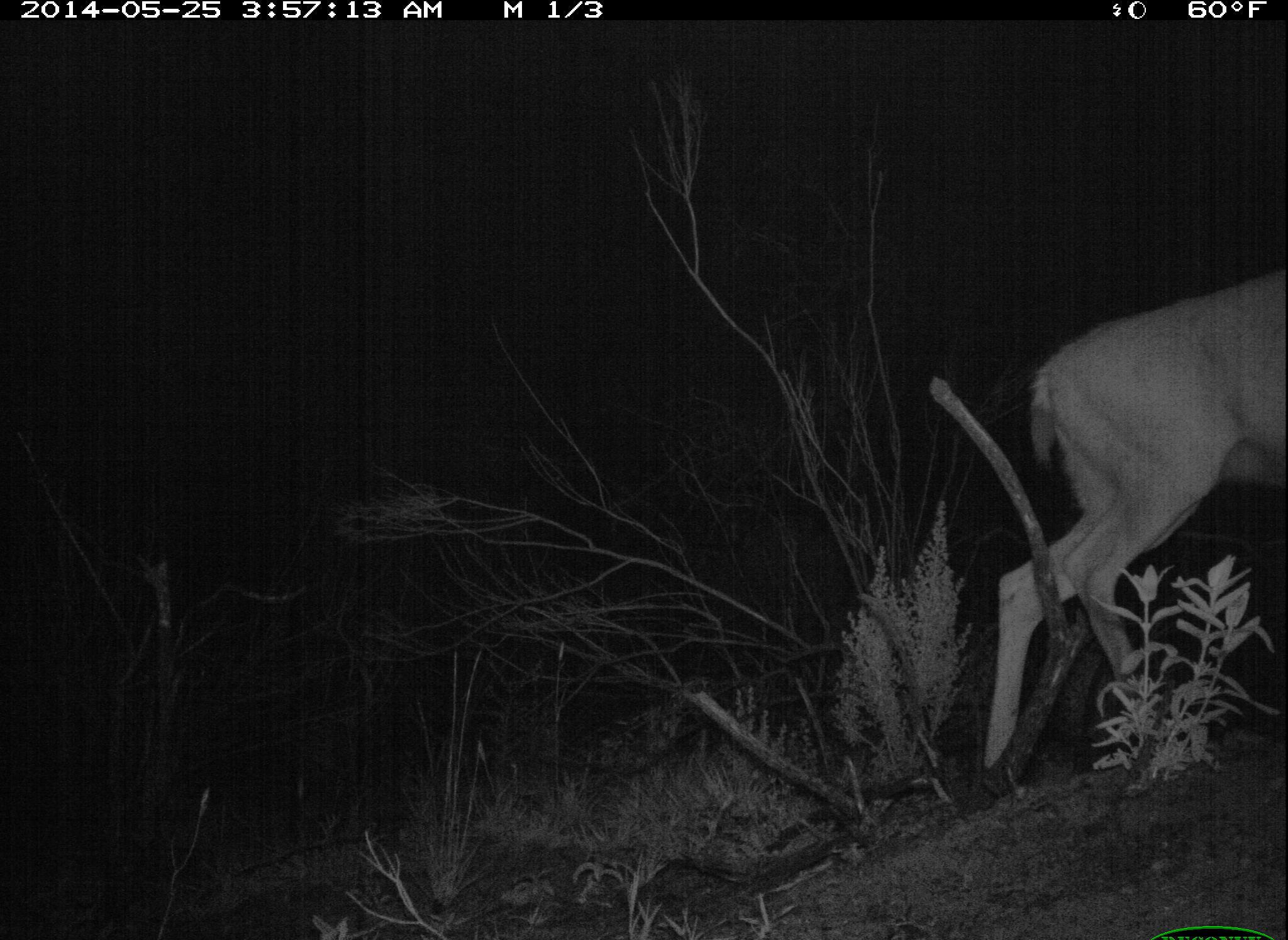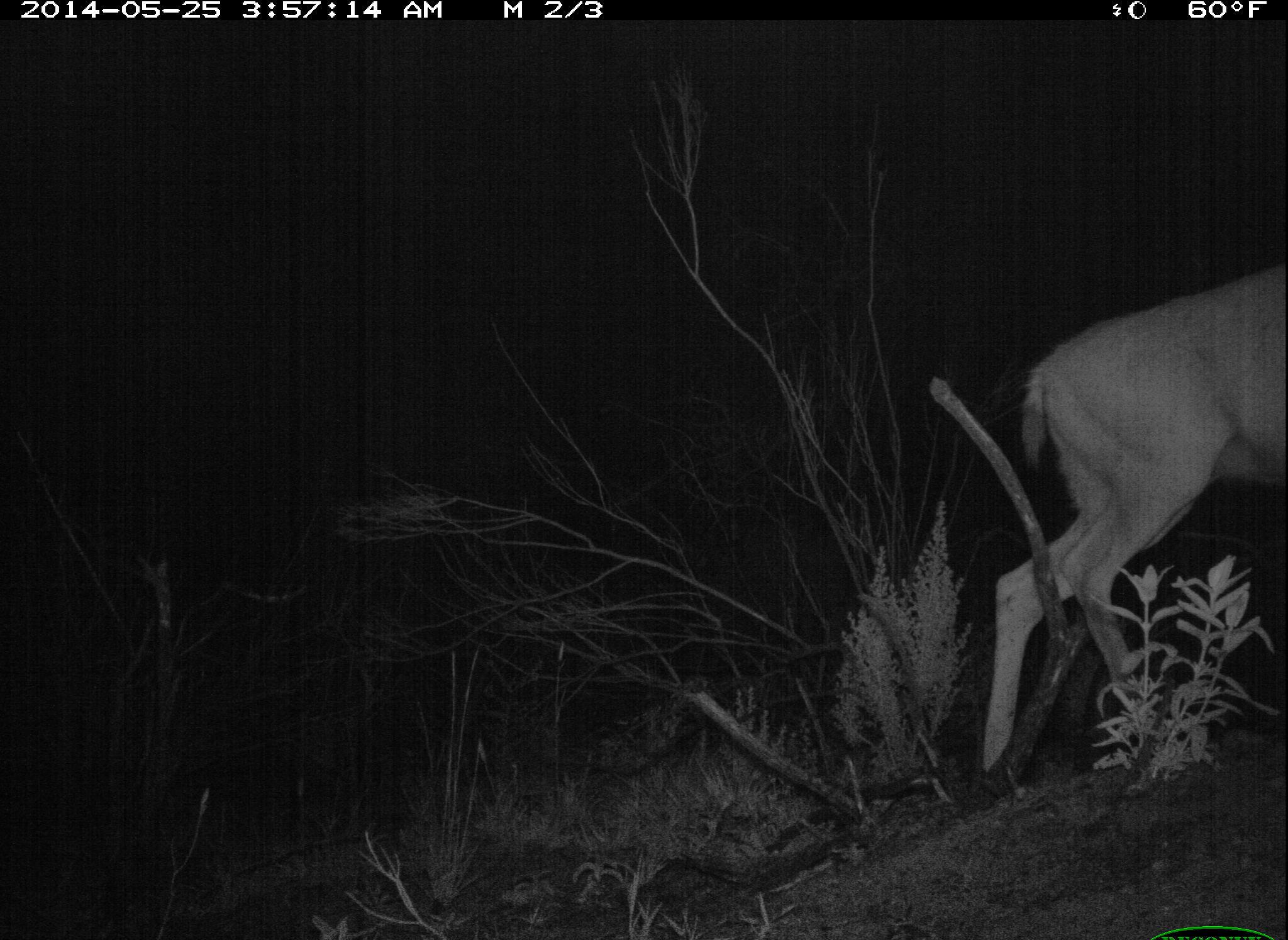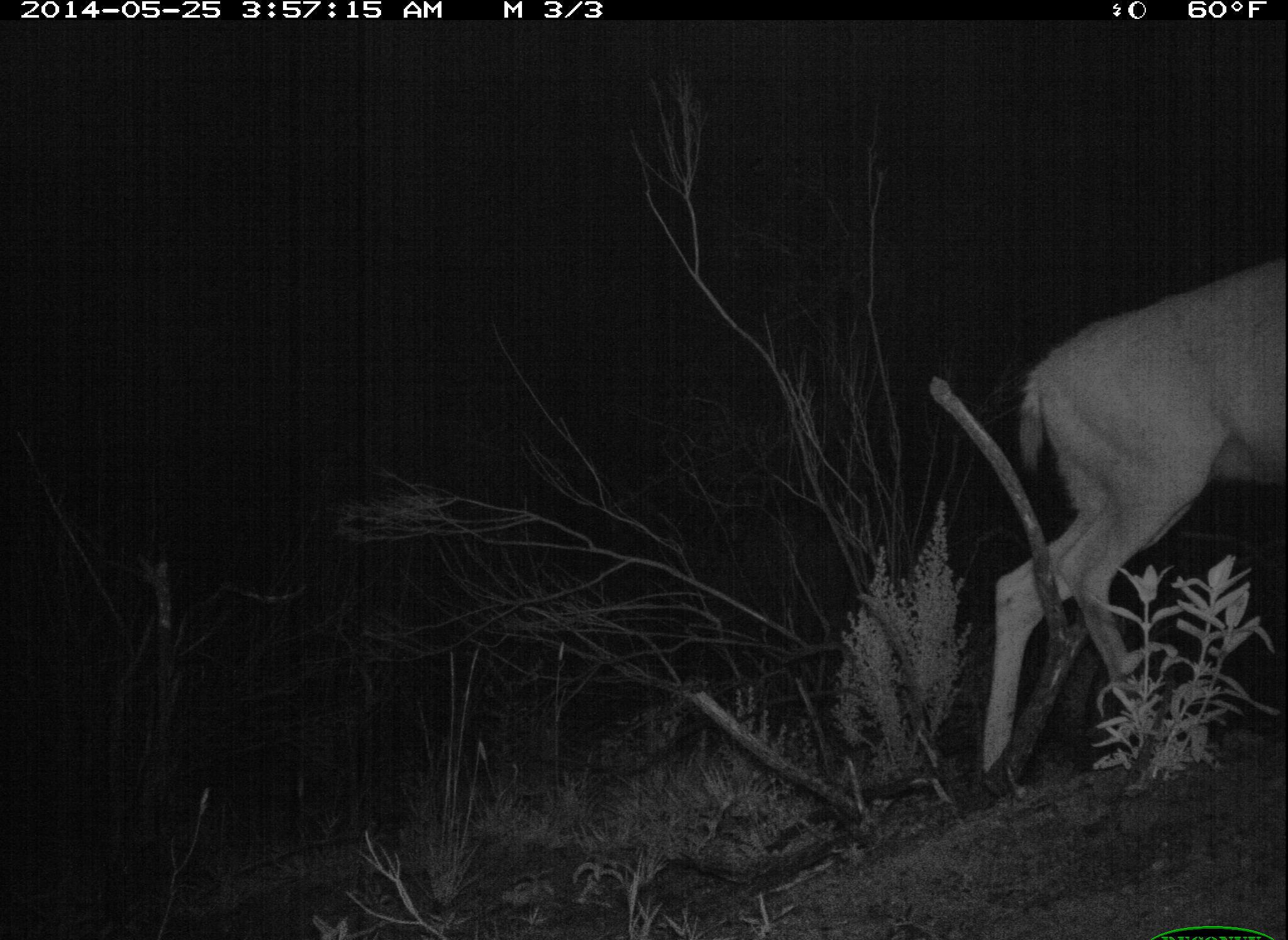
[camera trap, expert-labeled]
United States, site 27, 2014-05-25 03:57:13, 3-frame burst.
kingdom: Animalia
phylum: Chordata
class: Mammalia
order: Artiodactyla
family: Cervidae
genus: Odocoileus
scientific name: Odocoileus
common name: deer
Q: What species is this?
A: Deer (Odocoileus).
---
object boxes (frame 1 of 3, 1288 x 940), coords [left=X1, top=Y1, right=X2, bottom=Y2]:
deer: [left=981, top=270, right=1288, bottom=814]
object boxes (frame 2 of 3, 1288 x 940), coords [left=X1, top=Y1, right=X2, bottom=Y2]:
deer: [left=971, top=257, right=1288, bottom=822]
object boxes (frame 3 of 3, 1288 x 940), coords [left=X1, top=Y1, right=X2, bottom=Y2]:
deer: [left=975, top=260, right=1288, bottom=810]